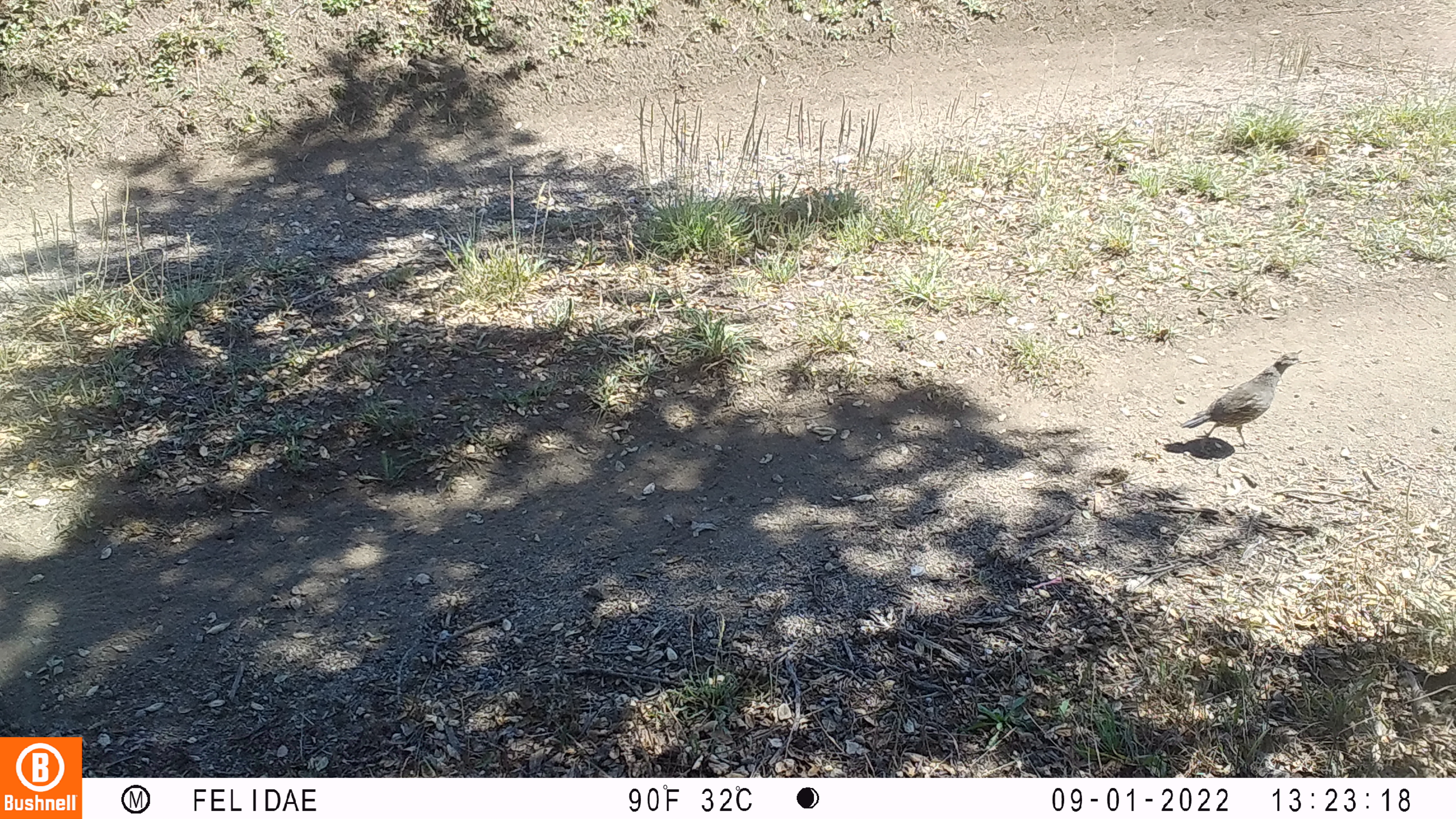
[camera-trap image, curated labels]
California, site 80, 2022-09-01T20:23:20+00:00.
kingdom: Animalia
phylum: Chordata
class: Aves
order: Galliformes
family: Odontophoridae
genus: Callipepla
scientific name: Callipepla californica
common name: california quail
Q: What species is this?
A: California quail (Callipepla californica).